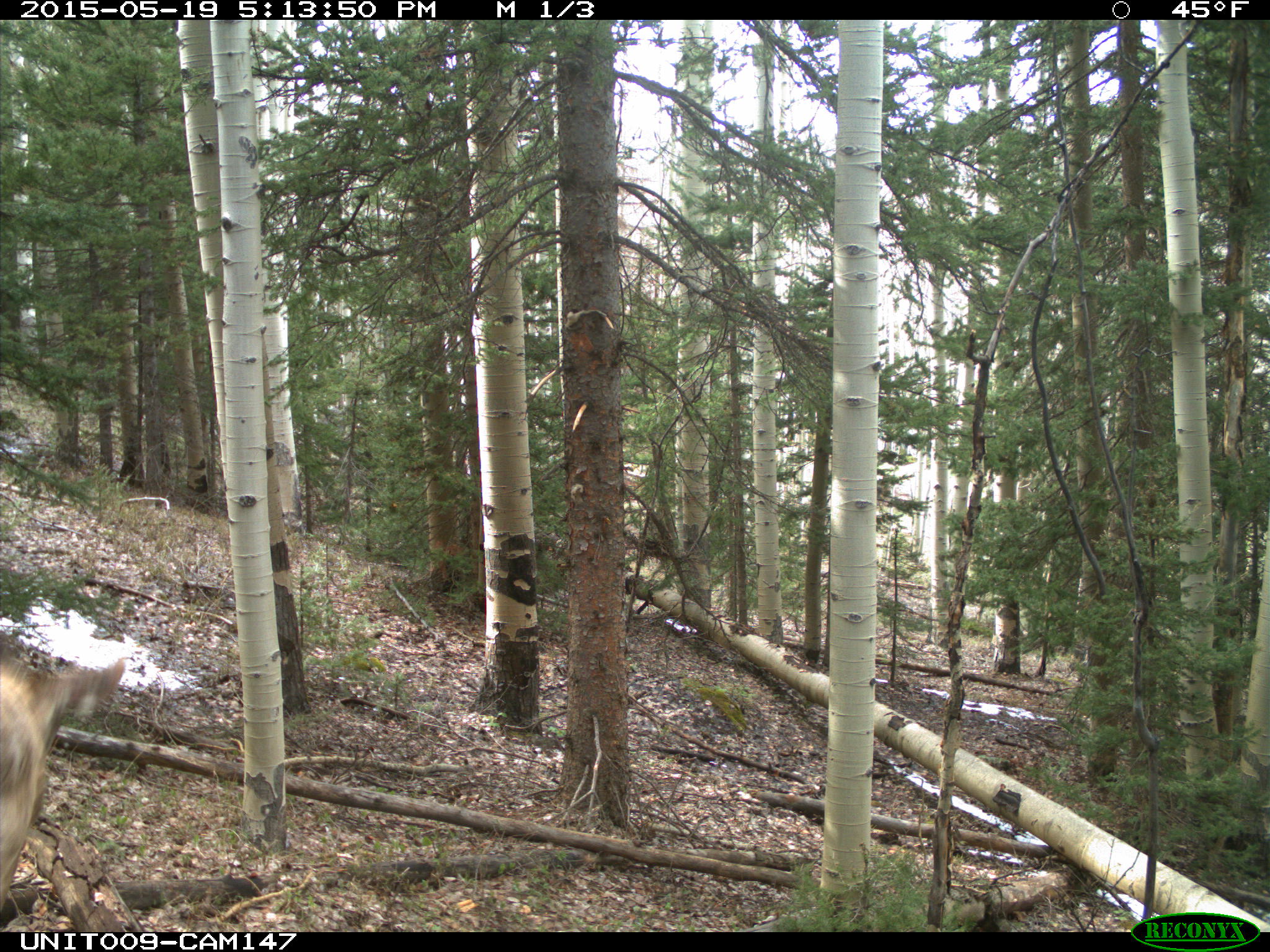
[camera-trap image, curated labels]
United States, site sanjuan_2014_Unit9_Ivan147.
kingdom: Animalia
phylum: Chordata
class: Mammalia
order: Artiodactyla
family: Cervidae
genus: Odocoileus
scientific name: Odocoileus hemionus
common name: mule deer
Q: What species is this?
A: Odocoileus hemionus (mule deer).